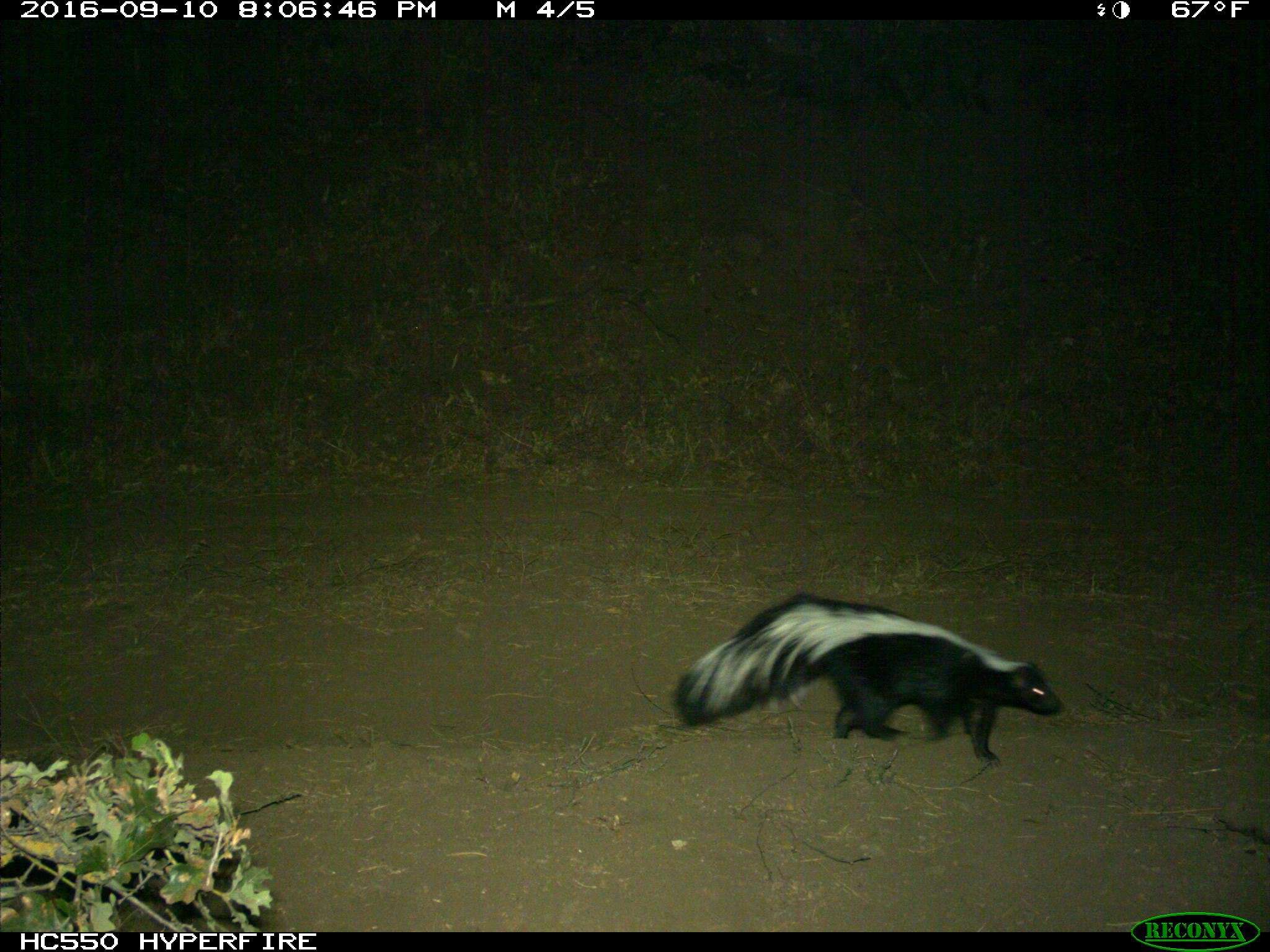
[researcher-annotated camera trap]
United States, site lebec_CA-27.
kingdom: Animalia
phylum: Chordata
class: Mammalia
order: Carnivora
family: Mephitidae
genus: Mephitis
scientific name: Mephitis mephitis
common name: striped skunk